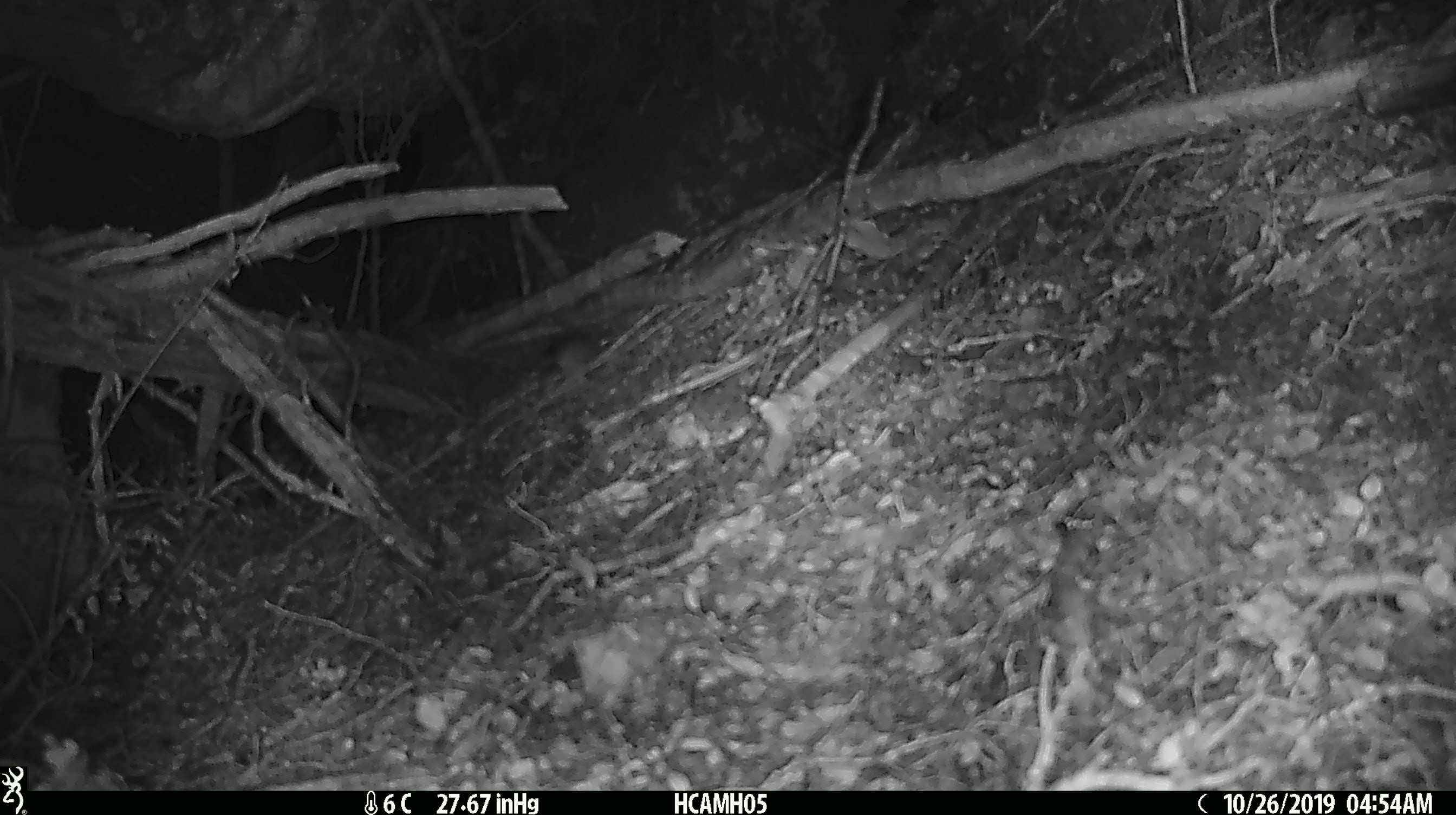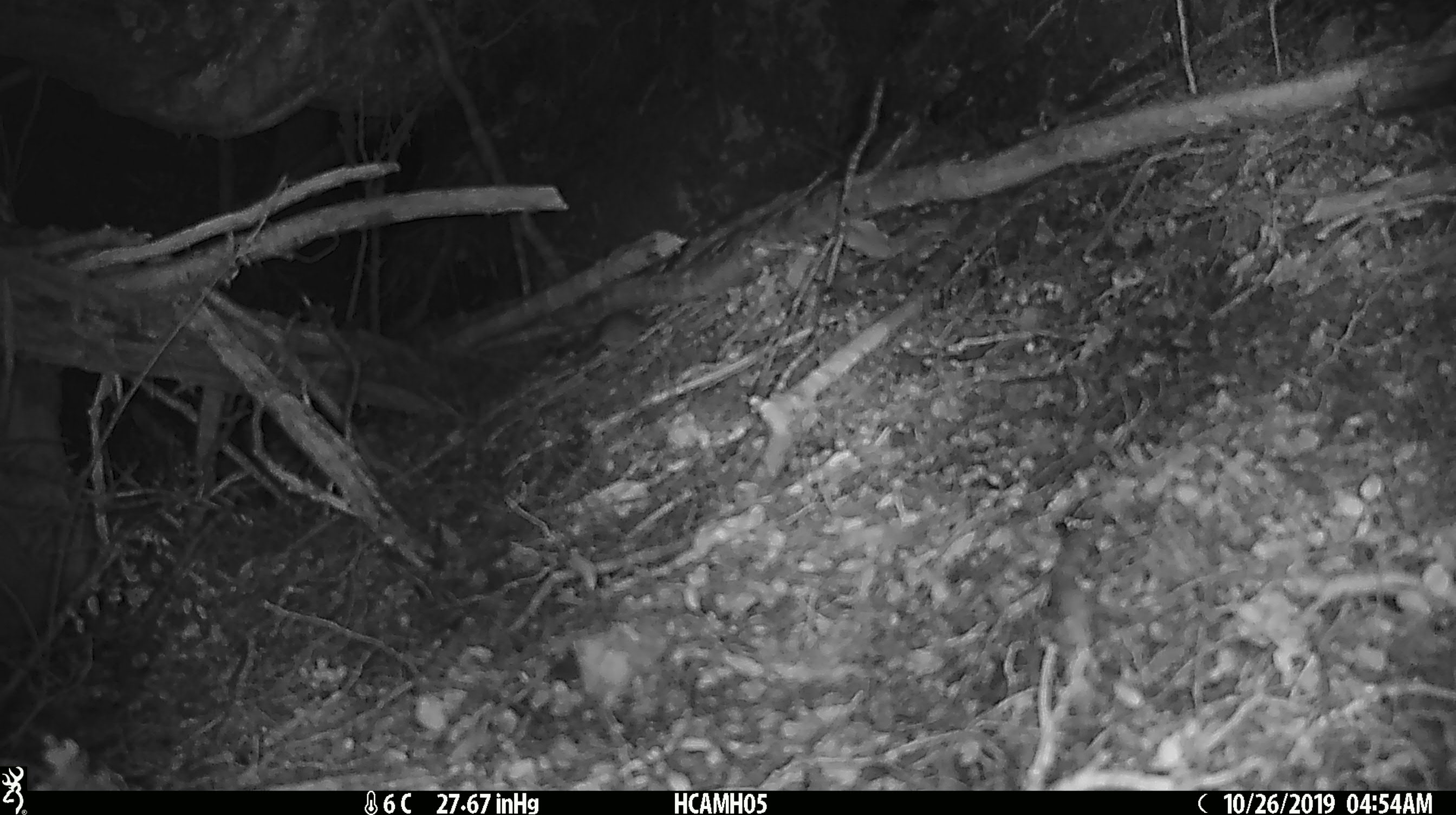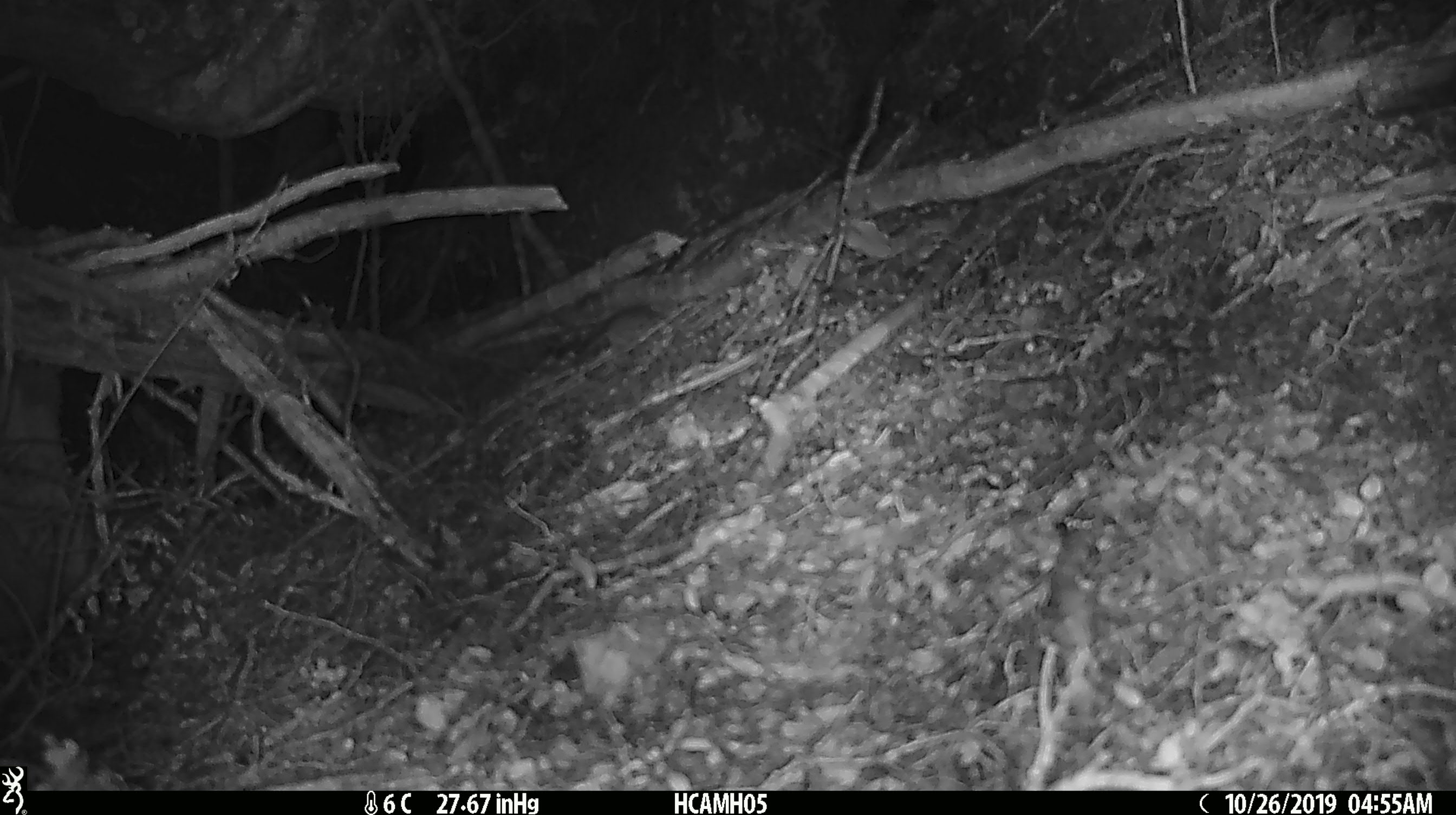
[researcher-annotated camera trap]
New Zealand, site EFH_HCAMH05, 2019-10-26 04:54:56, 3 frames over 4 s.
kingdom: Animalia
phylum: Chordata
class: Mammalia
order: Rodentia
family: Muridae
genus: Mus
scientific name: Mus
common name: mouse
Mouse (Mus).